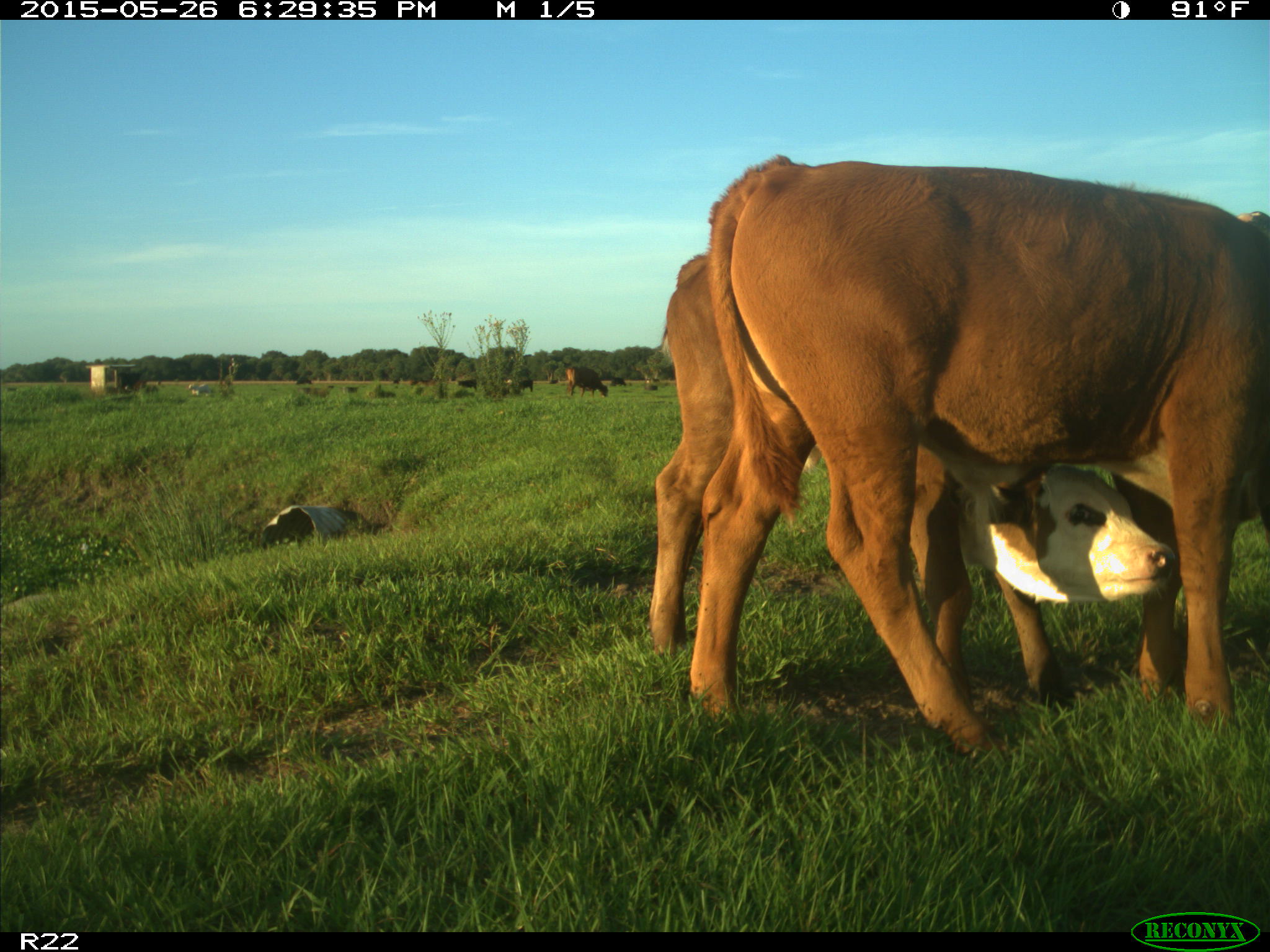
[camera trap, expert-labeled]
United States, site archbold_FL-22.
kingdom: Animalia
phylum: Chordata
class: Mammalia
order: Artiodactyla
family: Bovidae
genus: Bos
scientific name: Bos taurus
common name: domestic cow